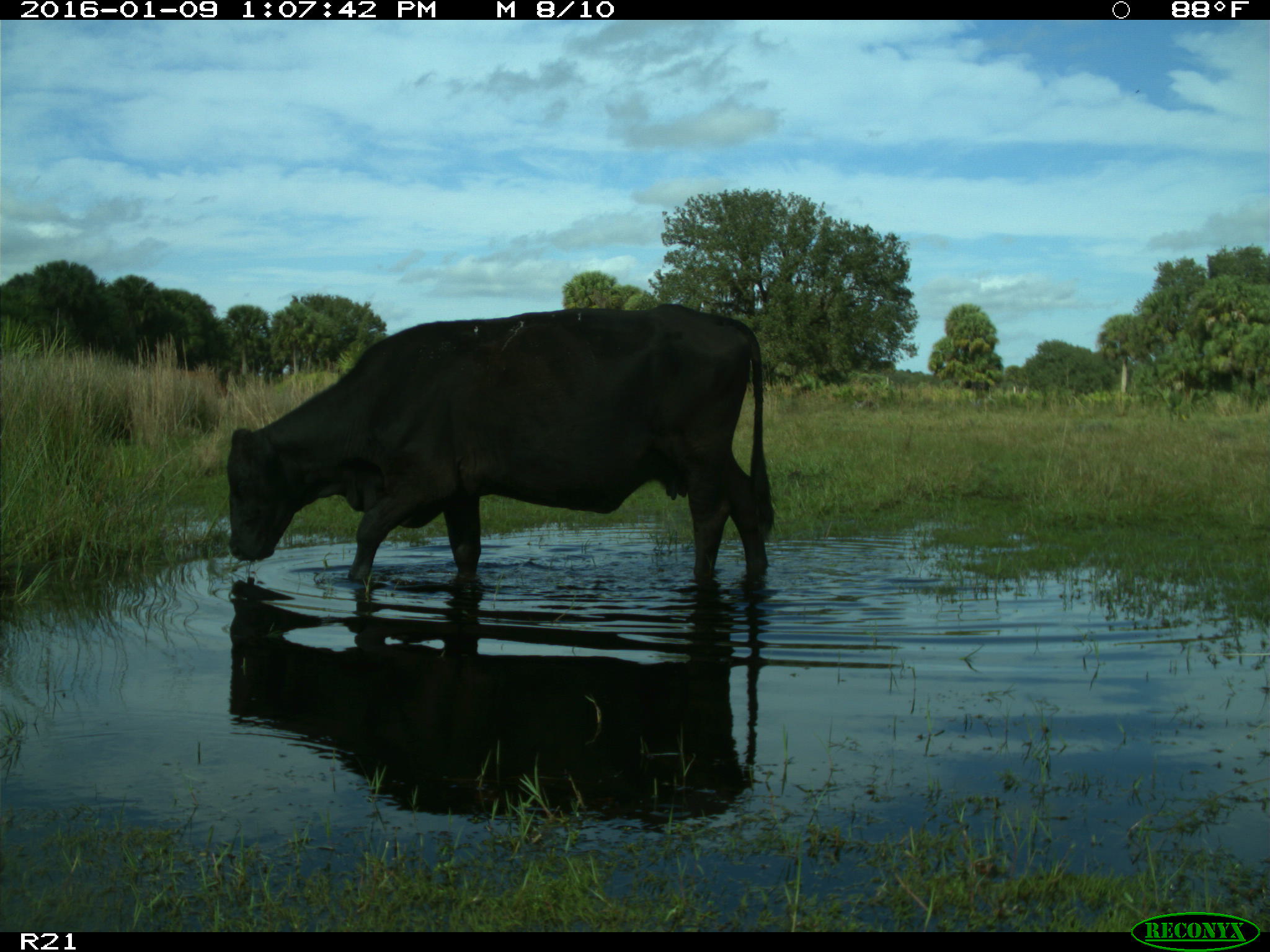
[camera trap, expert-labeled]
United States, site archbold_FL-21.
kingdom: Animalia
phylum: Chordata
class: Mammalia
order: Artiodactyla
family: Bovidae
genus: Bos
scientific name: Bos taurus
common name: domestic cow